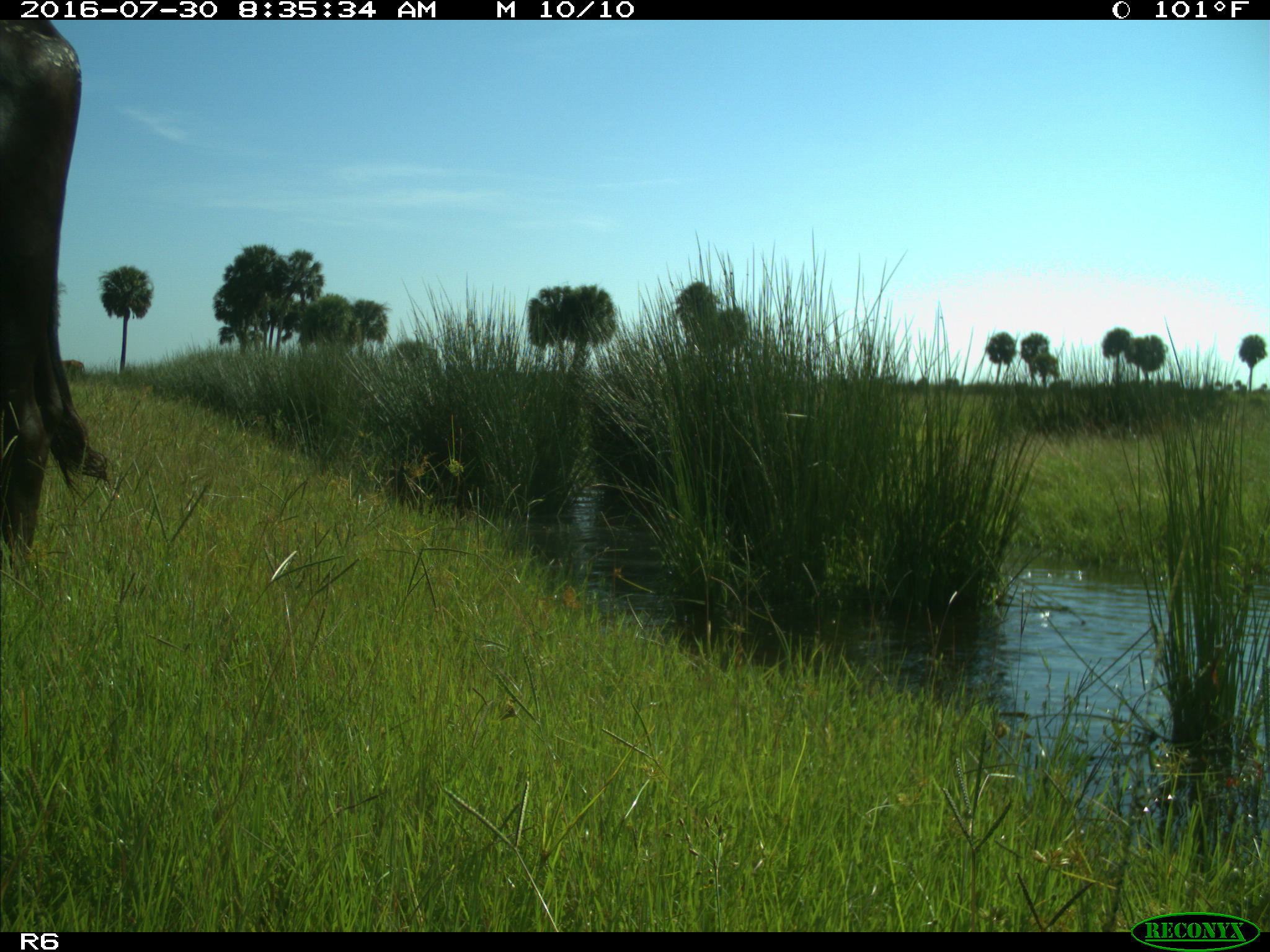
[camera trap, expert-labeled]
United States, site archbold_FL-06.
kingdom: Animalia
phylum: Chordata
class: Mammalia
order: Artiodactyla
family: Bovidae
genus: Bos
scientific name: Bos taurus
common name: domestic cow